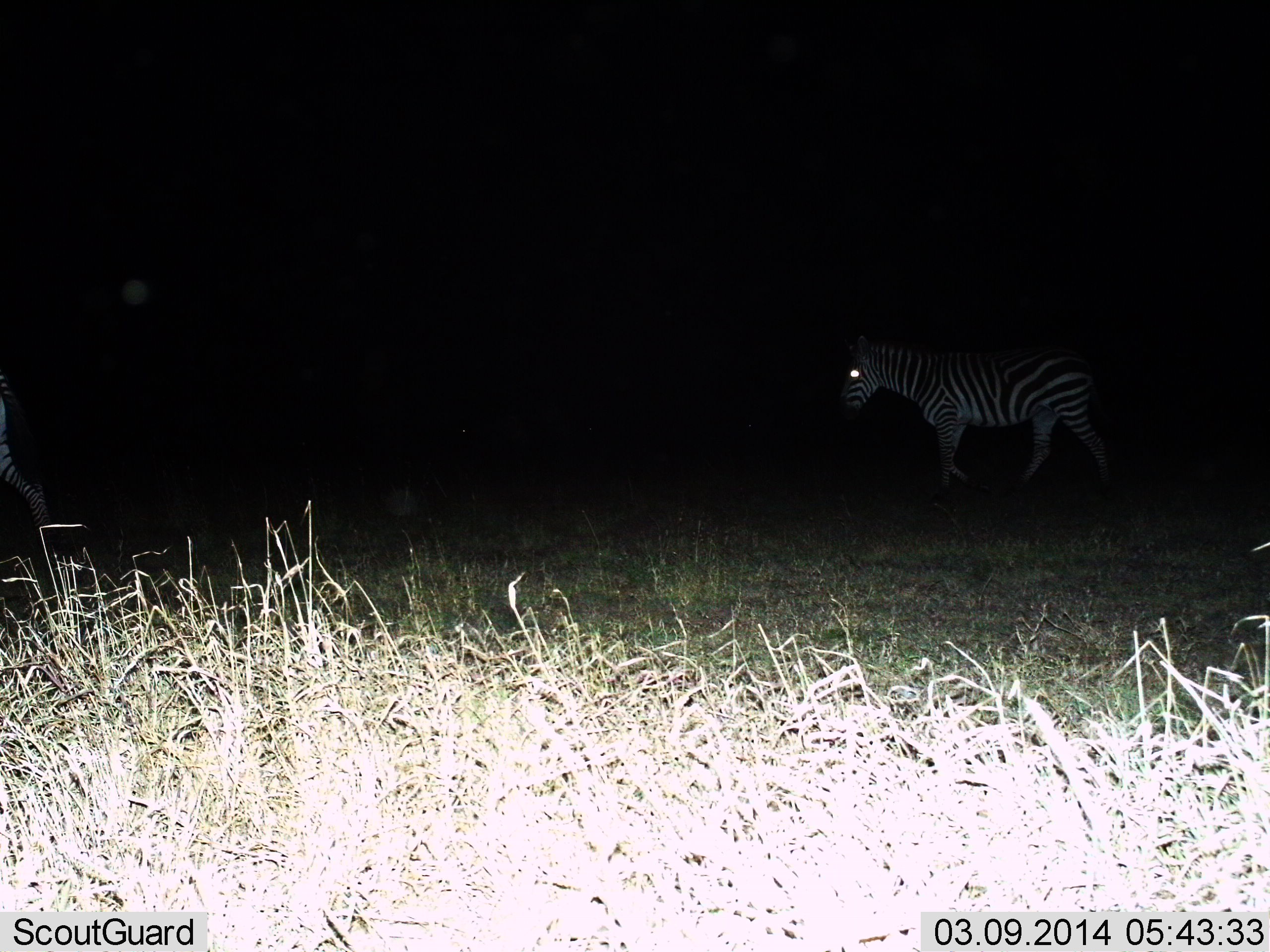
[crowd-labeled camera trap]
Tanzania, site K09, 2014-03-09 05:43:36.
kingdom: Animalia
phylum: Chordata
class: Mammalia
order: Perissodactyla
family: Equidae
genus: Equus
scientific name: Equus quagga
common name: plains zebra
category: zebra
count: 2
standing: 0%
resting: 0%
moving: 100%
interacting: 0%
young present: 0%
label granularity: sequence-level